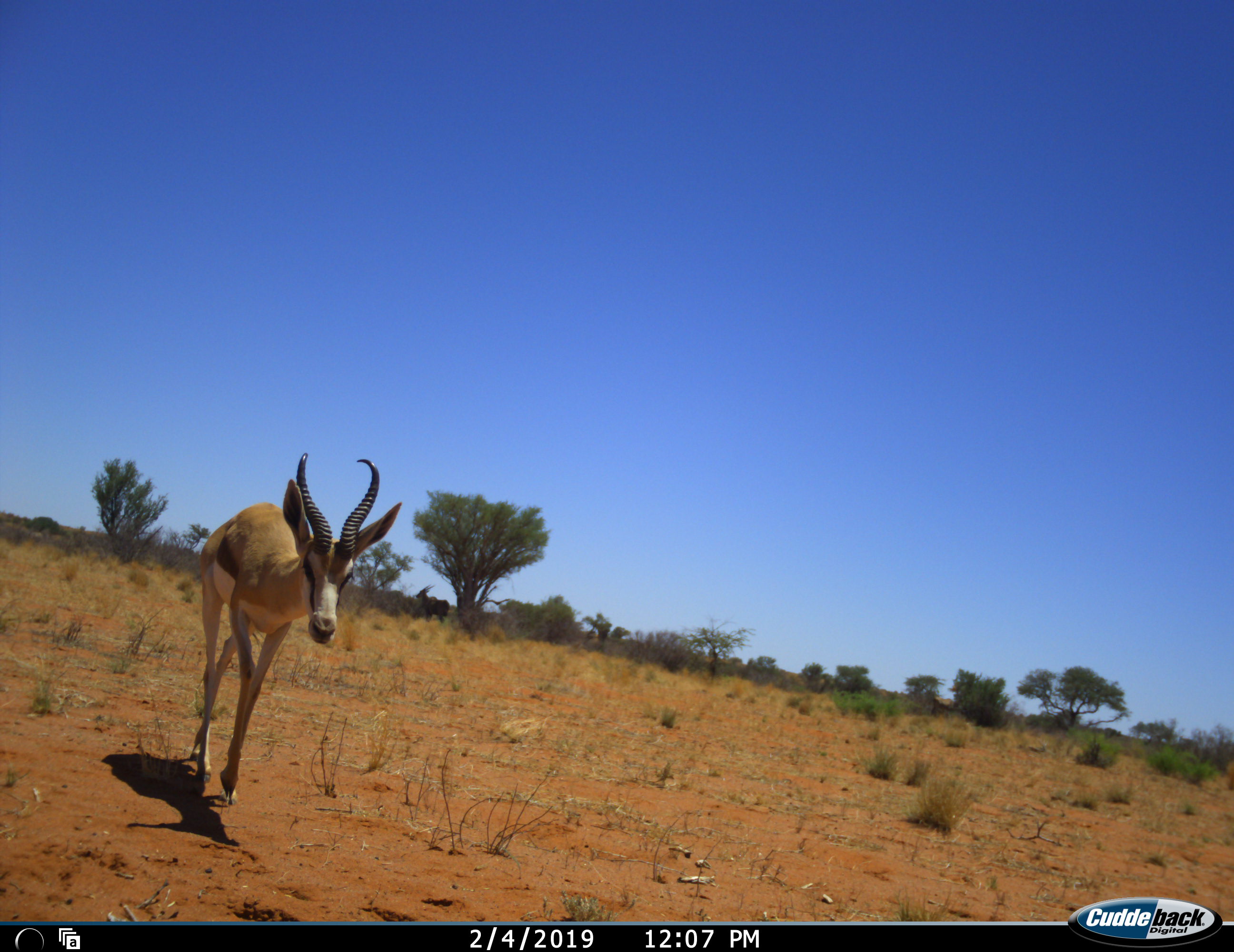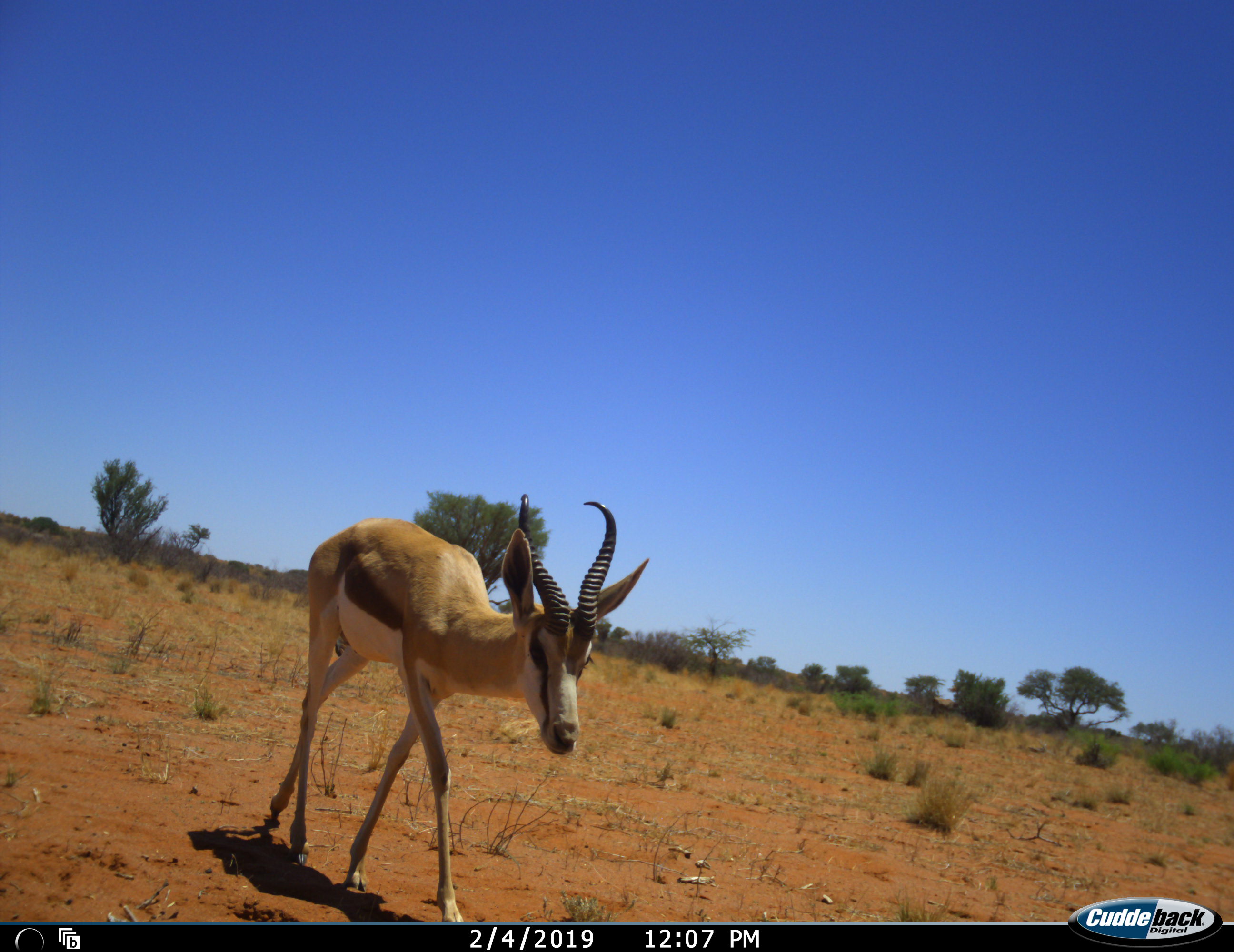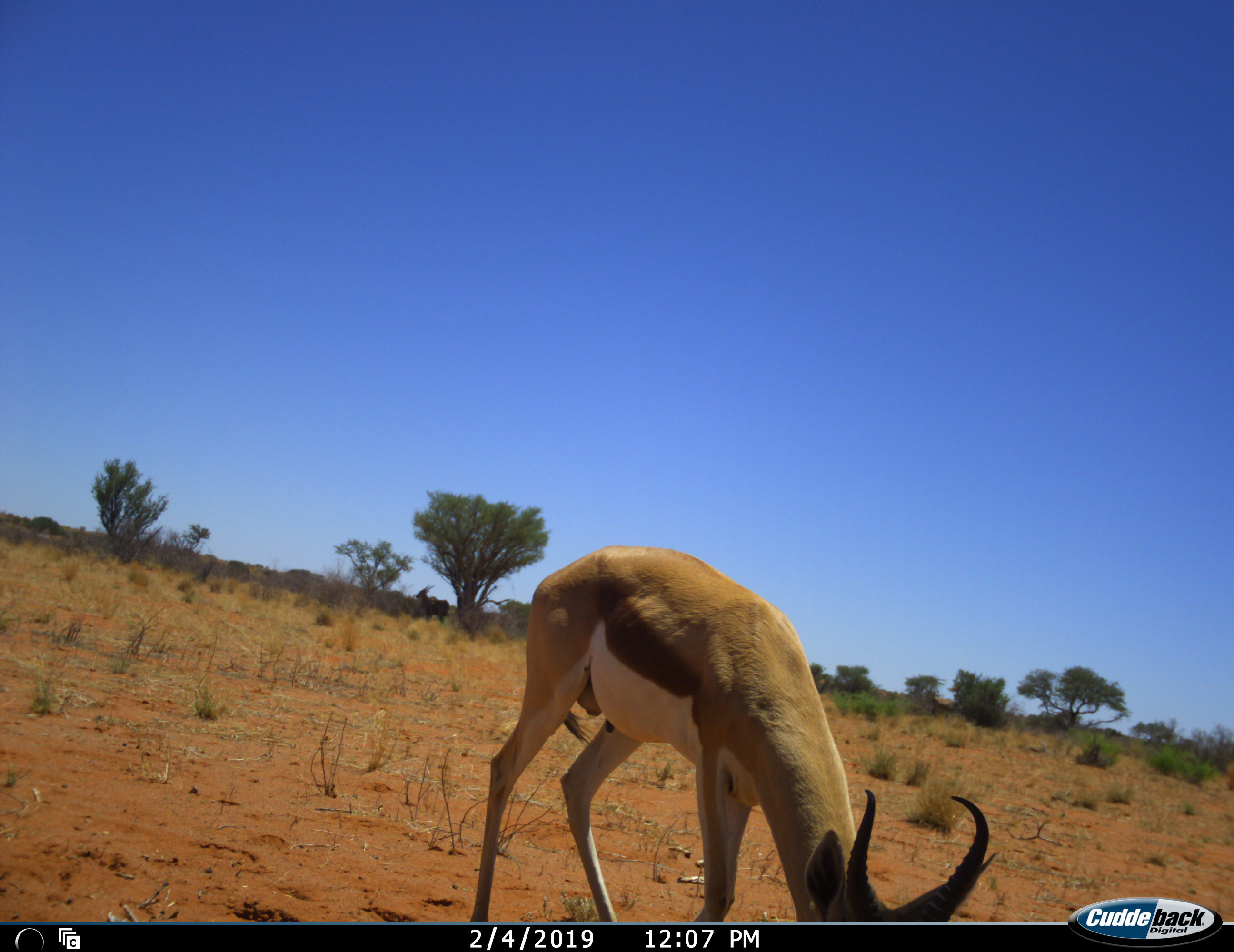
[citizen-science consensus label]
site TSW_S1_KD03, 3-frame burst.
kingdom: Animalia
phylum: Chordata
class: Mammalia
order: Artiodactyla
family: Bovidae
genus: Tragelaphus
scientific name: Tragelaphus oryx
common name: eland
Eland (Tragelaphus oryx), count 1. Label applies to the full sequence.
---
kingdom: Animalia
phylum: Chordata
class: Mammalia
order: Artiodactyla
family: Bovidae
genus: Antidorcas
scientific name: Antidorcas marsupialis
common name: springbok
Springbok (Antidorcas marsupialis), count 1. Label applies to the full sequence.